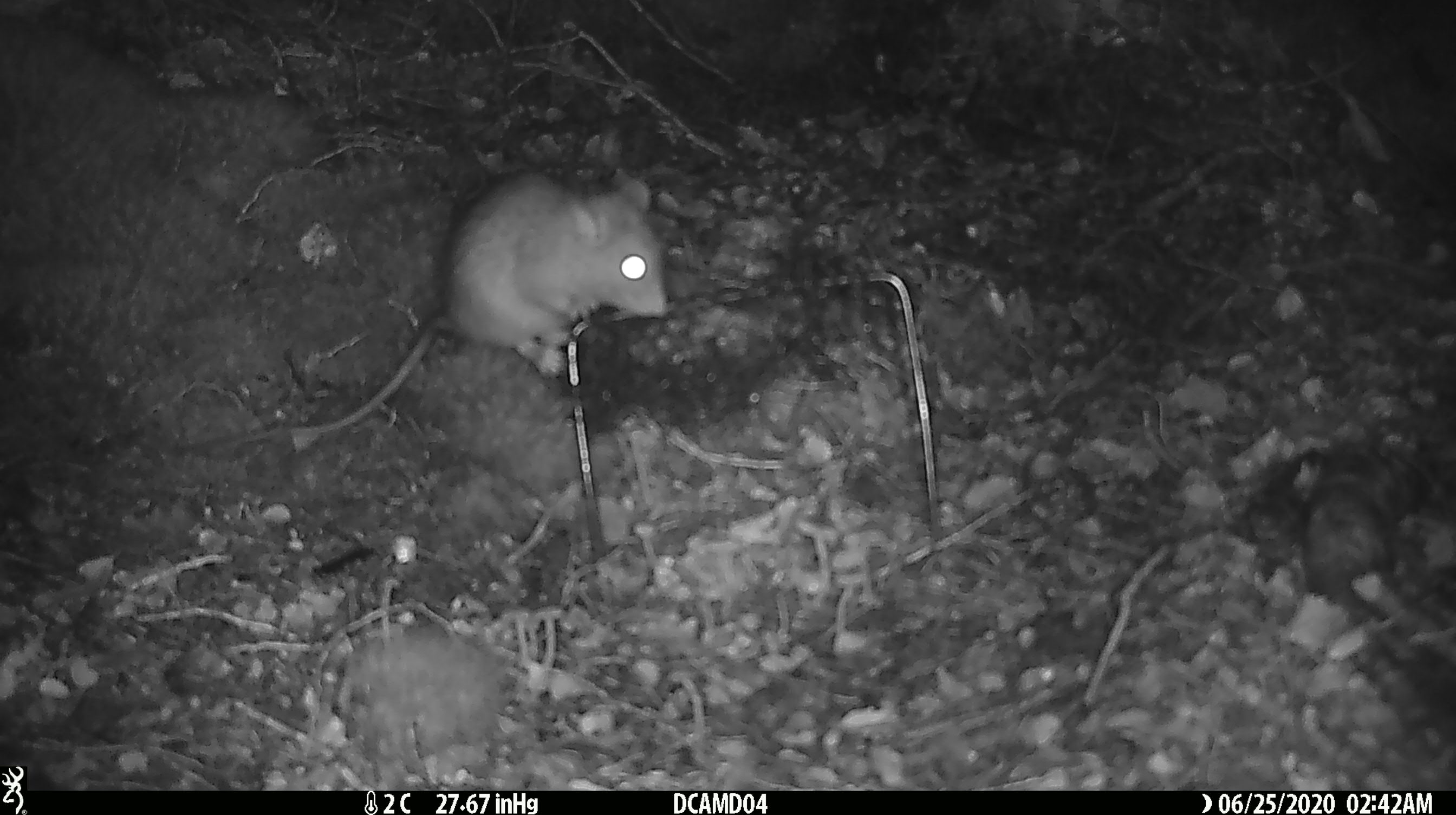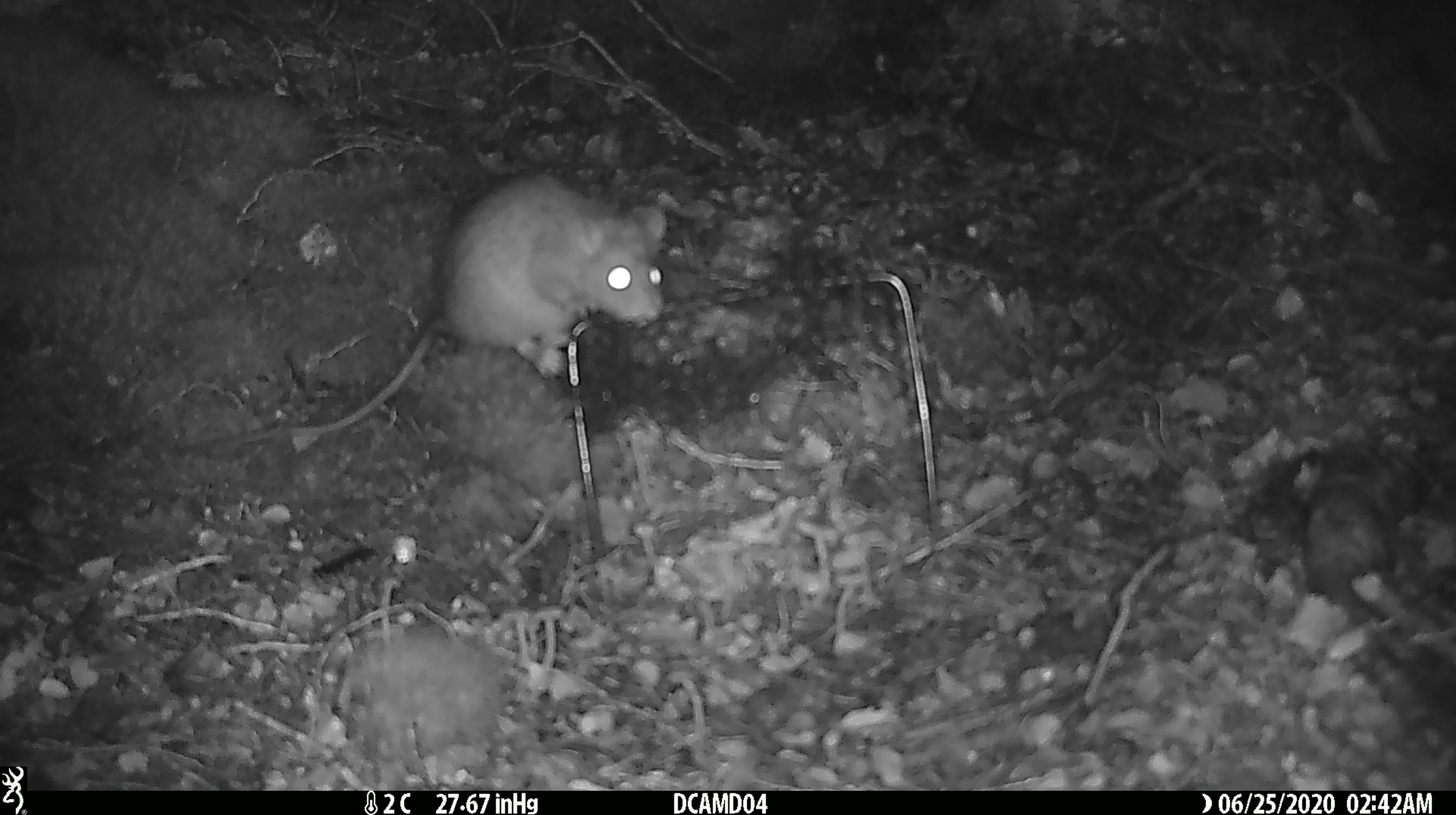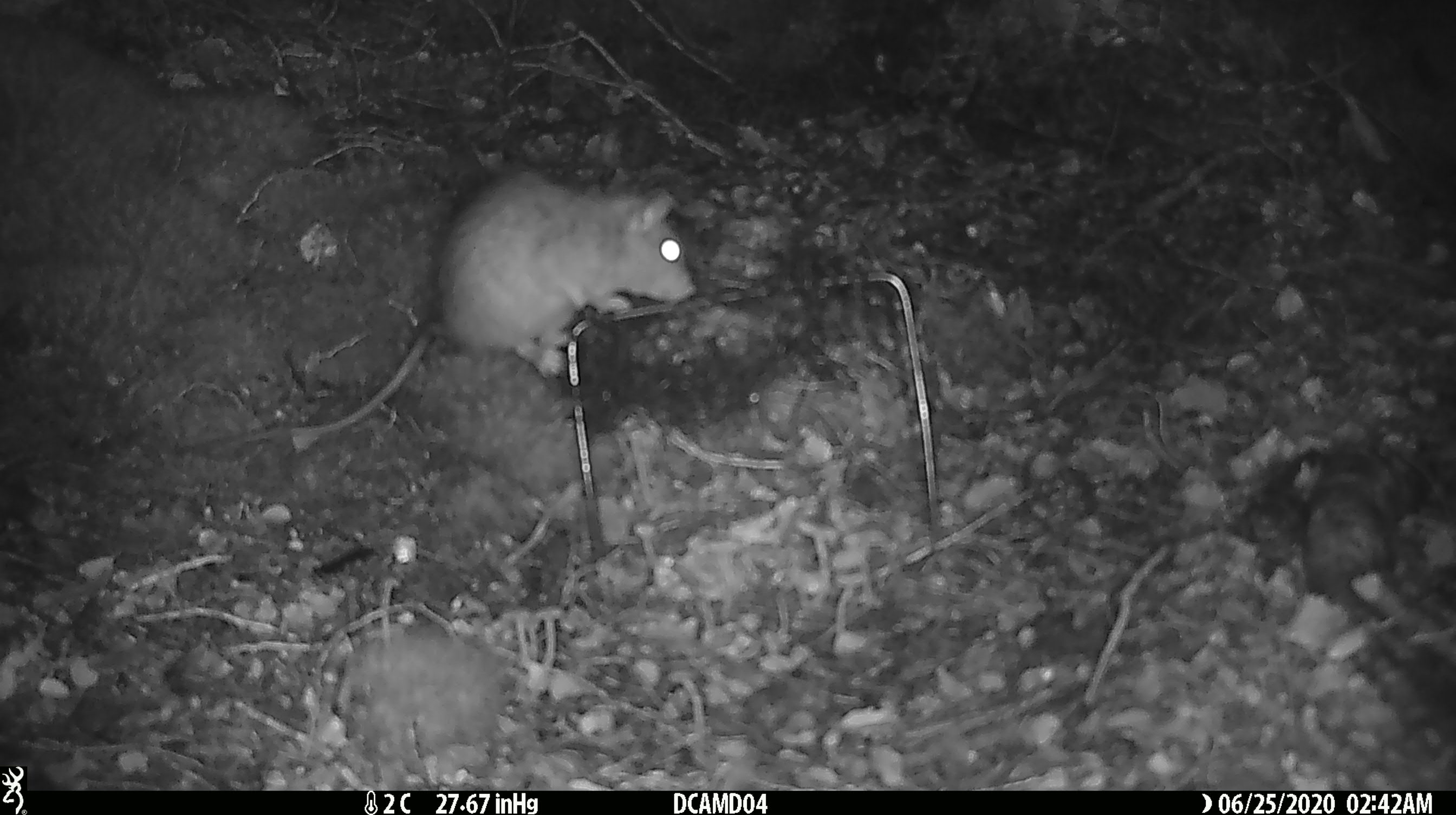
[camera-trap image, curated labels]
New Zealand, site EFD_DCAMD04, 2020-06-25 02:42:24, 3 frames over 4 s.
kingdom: Animalia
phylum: Chordata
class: Mammalia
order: Rodentia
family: Muridae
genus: Rattus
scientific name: Rattus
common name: rat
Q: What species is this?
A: Rat (Rattus).